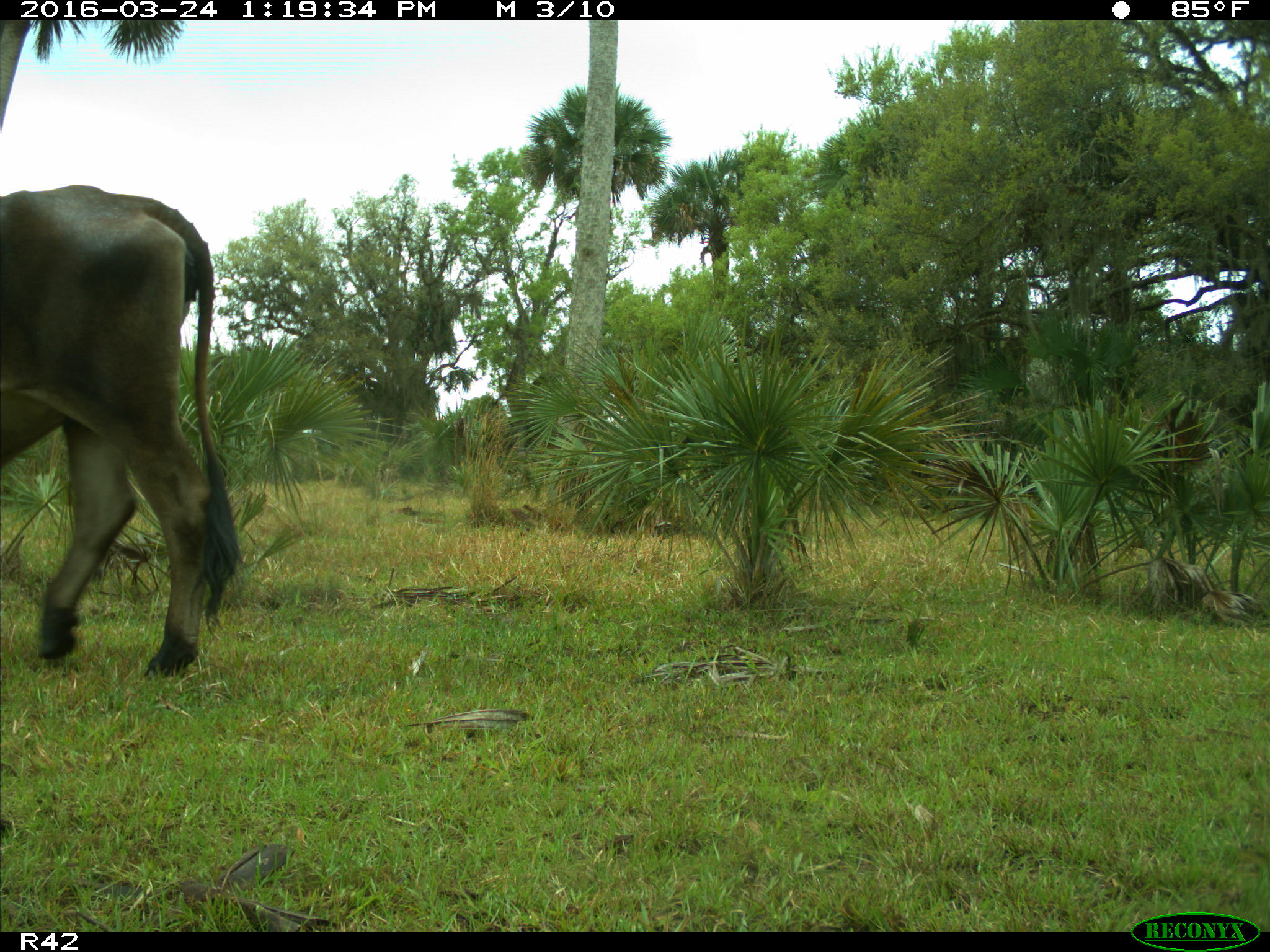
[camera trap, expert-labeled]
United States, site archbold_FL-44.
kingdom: Animalia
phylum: Chordata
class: Mammalia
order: Artiodactyla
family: Bovidae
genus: Bos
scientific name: Bos taurus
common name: domestic cow